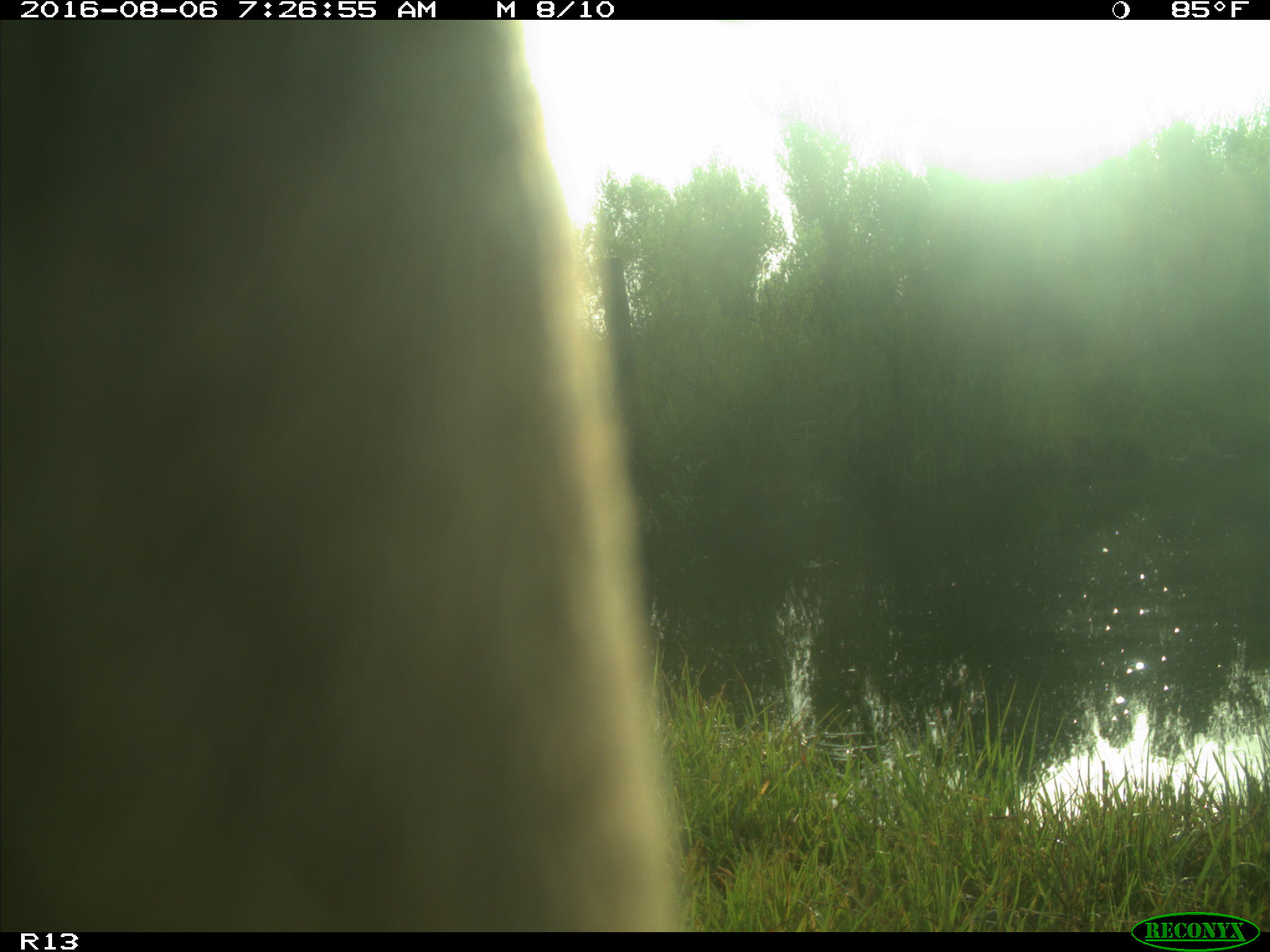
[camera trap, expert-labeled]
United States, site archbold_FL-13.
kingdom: Animalia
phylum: Chordata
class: Mammalia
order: Artiodactyla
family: Bovidae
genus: Bos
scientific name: Bos taurus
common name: domestic cow